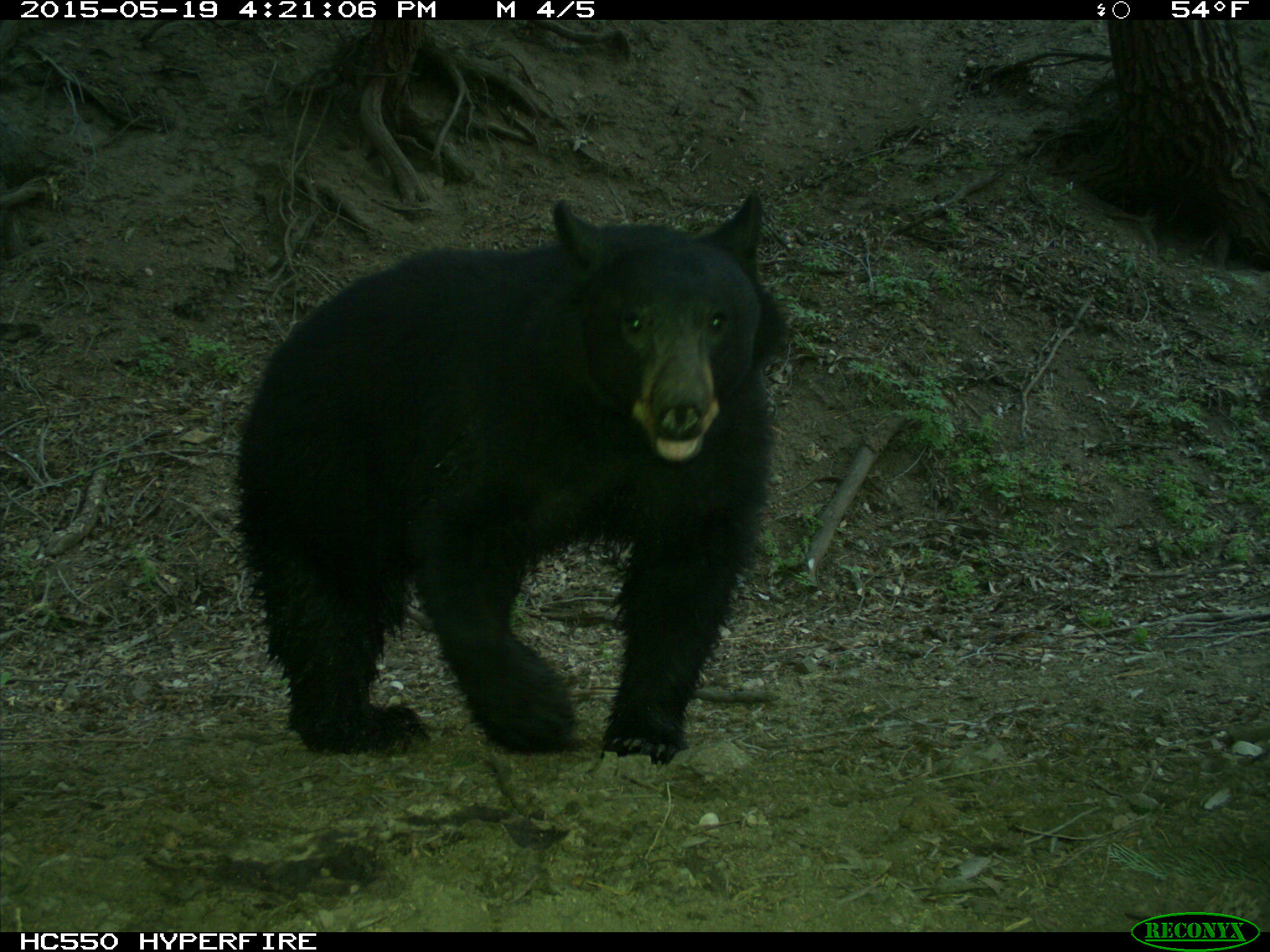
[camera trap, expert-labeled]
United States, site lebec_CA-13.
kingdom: Animalia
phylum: Chordata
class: Mammalia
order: Carnivora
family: Ursidae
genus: Ursus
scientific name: Ursus americanus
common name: american black bear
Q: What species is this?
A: Ursus americanus (american black bear).